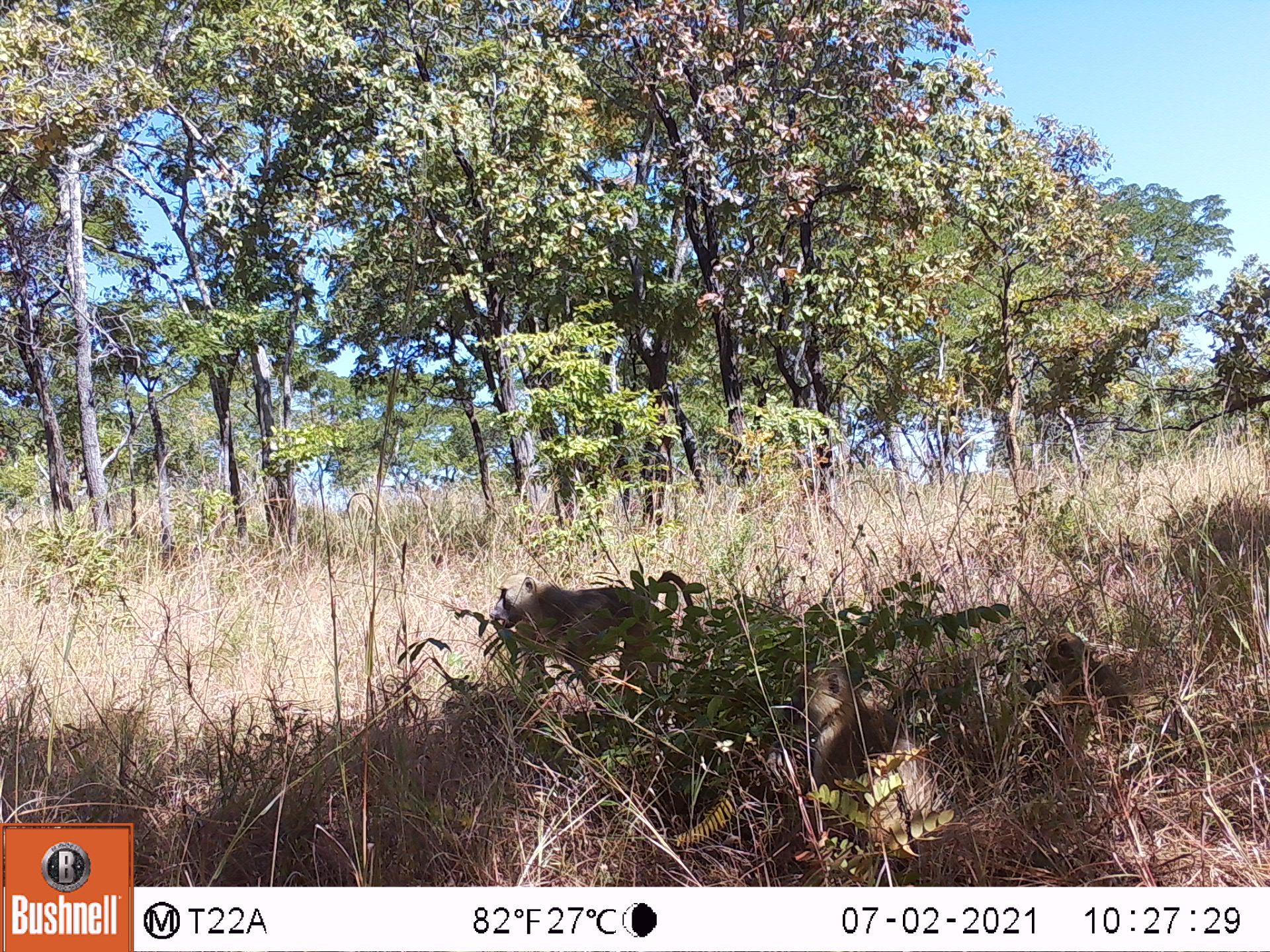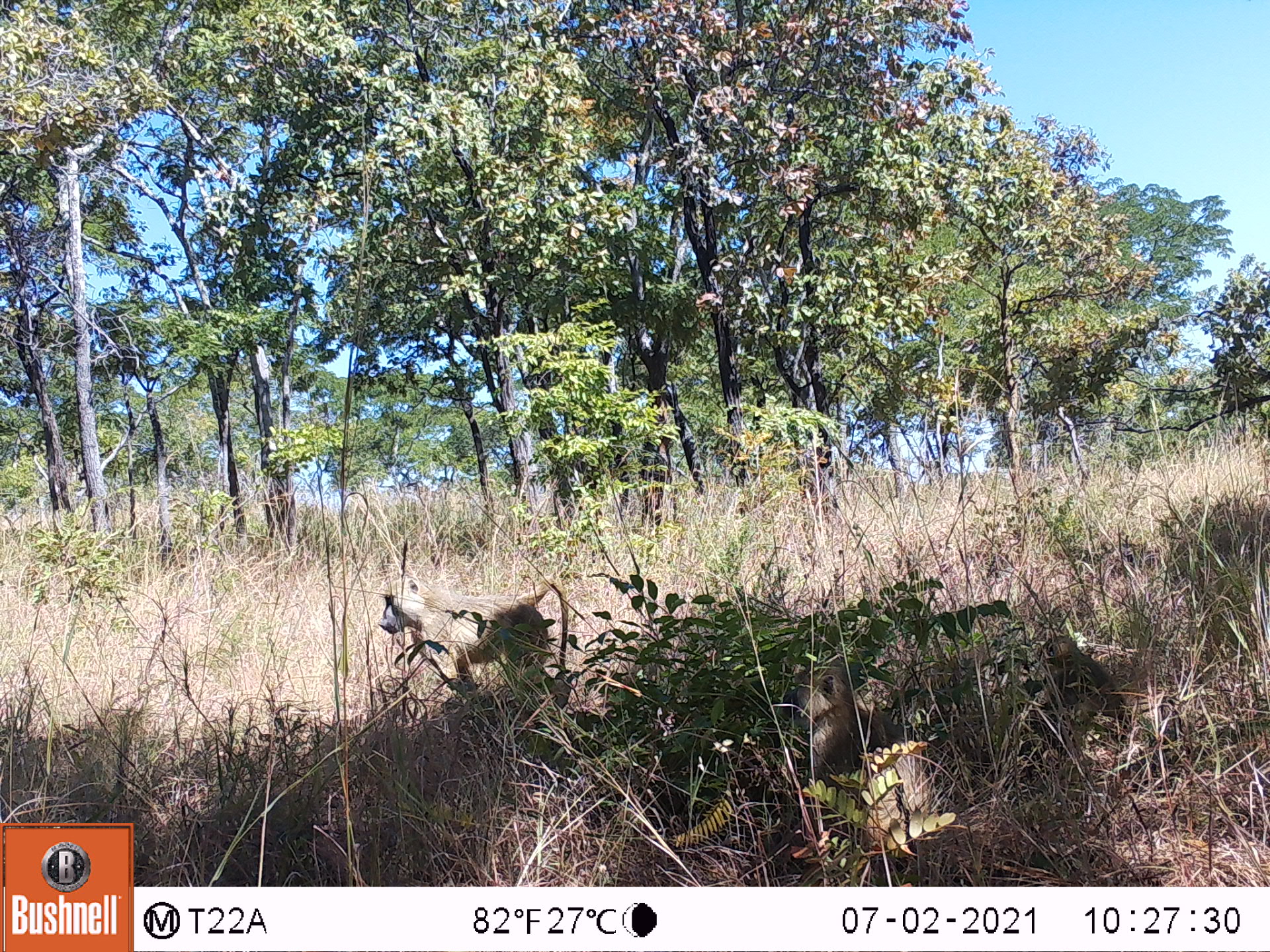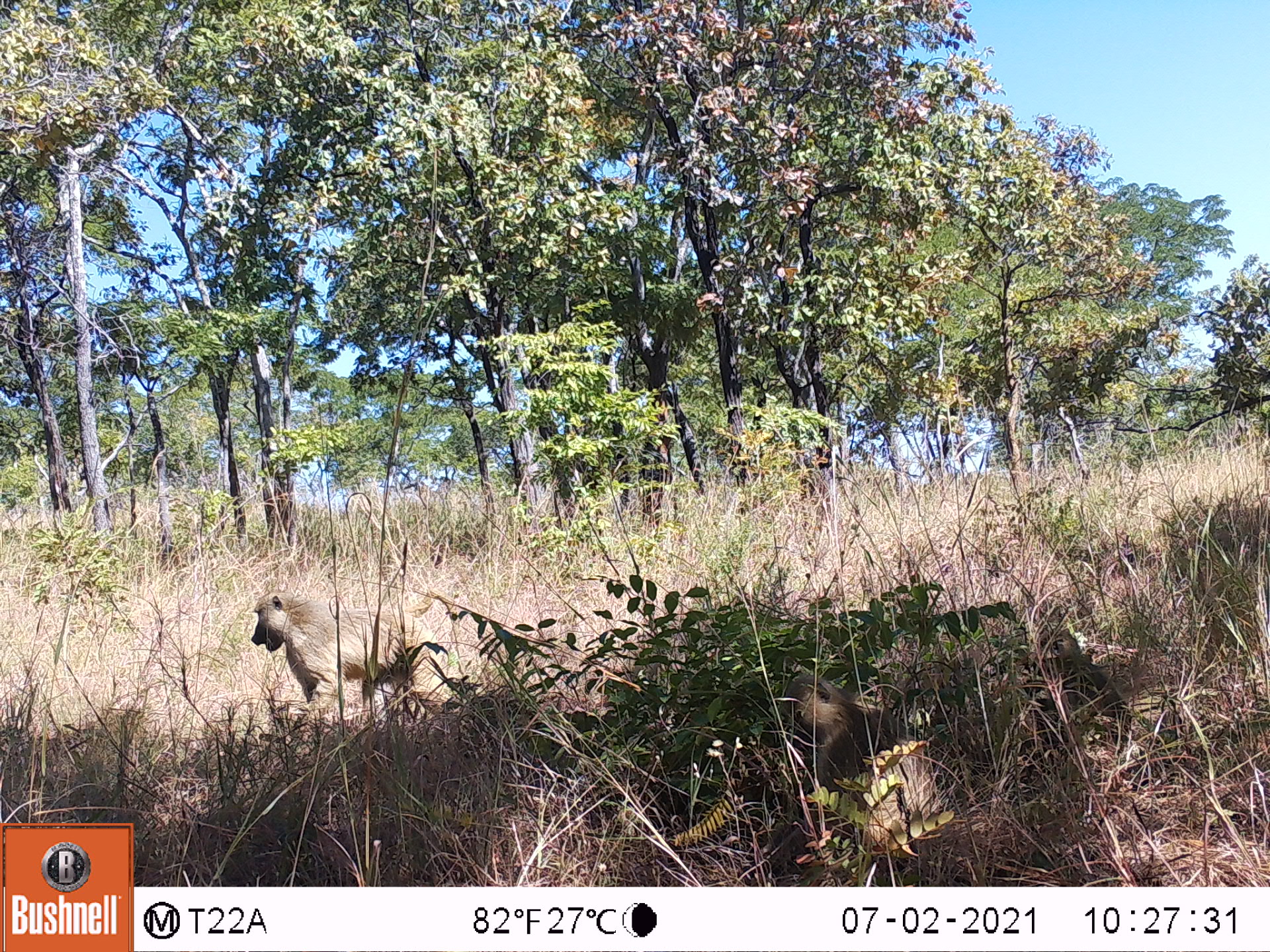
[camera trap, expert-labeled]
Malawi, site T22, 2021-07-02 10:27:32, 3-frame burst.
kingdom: Animalia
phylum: Chordata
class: Mammalia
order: Primates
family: Cercopithecidae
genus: Papio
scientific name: Papio cynocephalus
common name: yellow baboon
Yellow baboon (Papio cynocephalus), count 3.